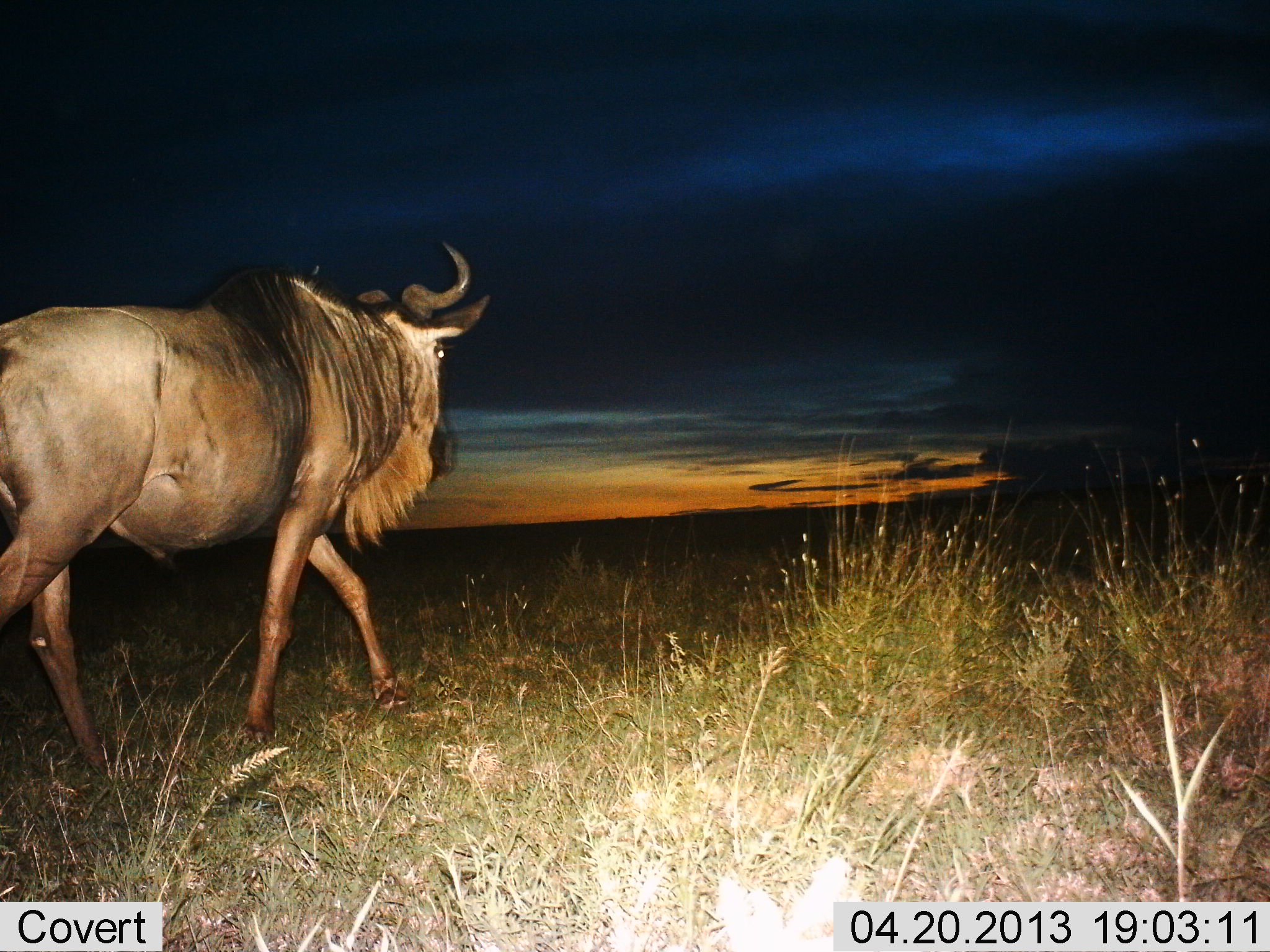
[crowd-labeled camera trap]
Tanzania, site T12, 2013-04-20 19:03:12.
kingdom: Animalia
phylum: Chordata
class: Mammalia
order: Artiodactyla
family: Bovidae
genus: Connochaetes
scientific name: Connochaetes taurinus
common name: blue wildebeest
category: wildebeest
Wildebeest (blue wildebeest) (Connochaetes taurinus), count 1. Behavior (volunteer vote fractions): standing 4%, resting 0%, moving 96%, interacting 0%. Young present (vote fraction): 0%. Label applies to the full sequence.